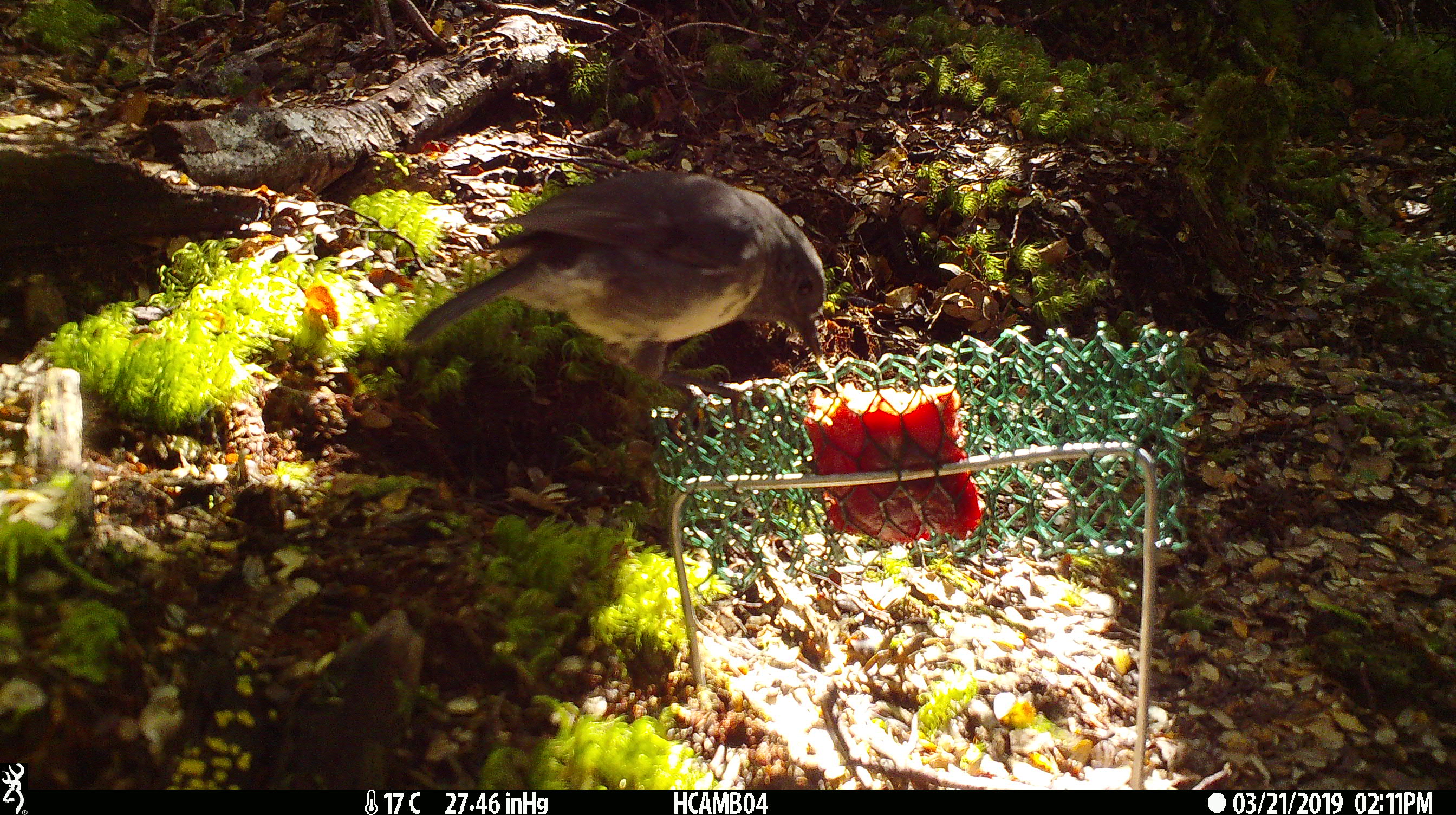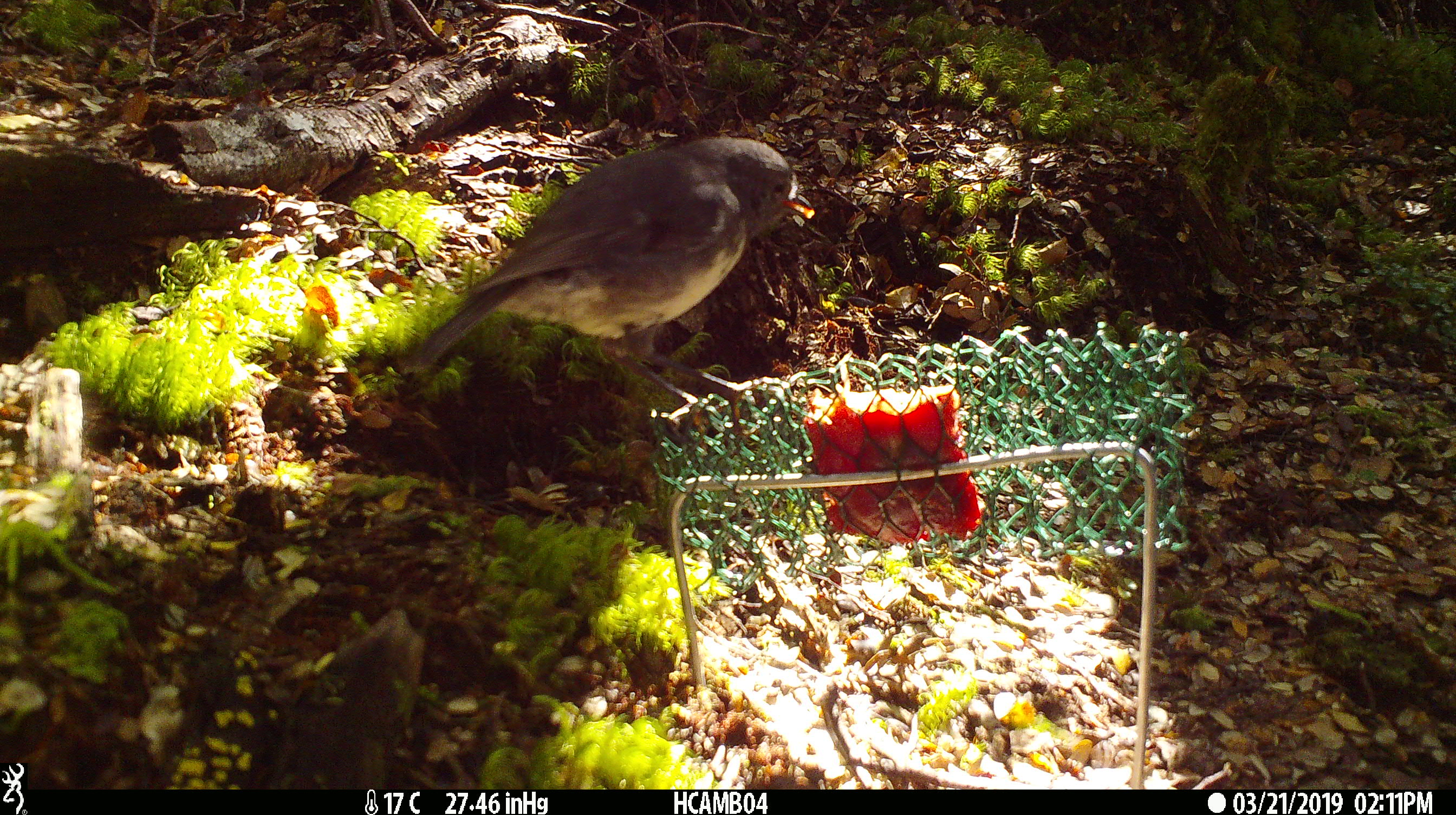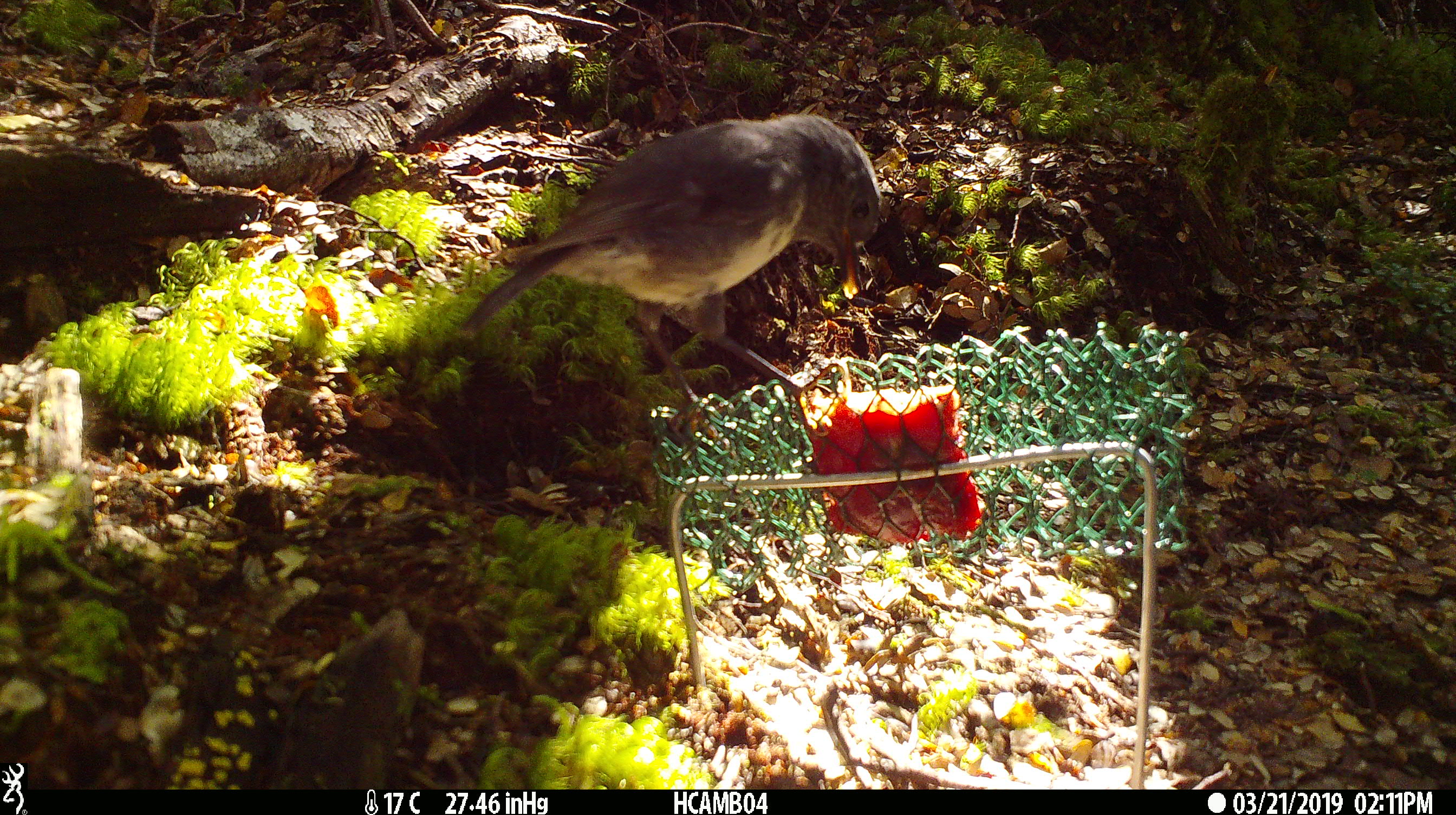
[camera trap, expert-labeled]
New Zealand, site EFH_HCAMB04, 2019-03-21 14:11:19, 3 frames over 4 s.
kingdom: Animalia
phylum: Chordata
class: Aves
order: Passeriformes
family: Petroicidae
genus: Petroica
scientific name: Petroica australis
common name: new zealand robin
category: robin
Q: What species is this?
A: Robin (new zealand robin) (Petroica australis).